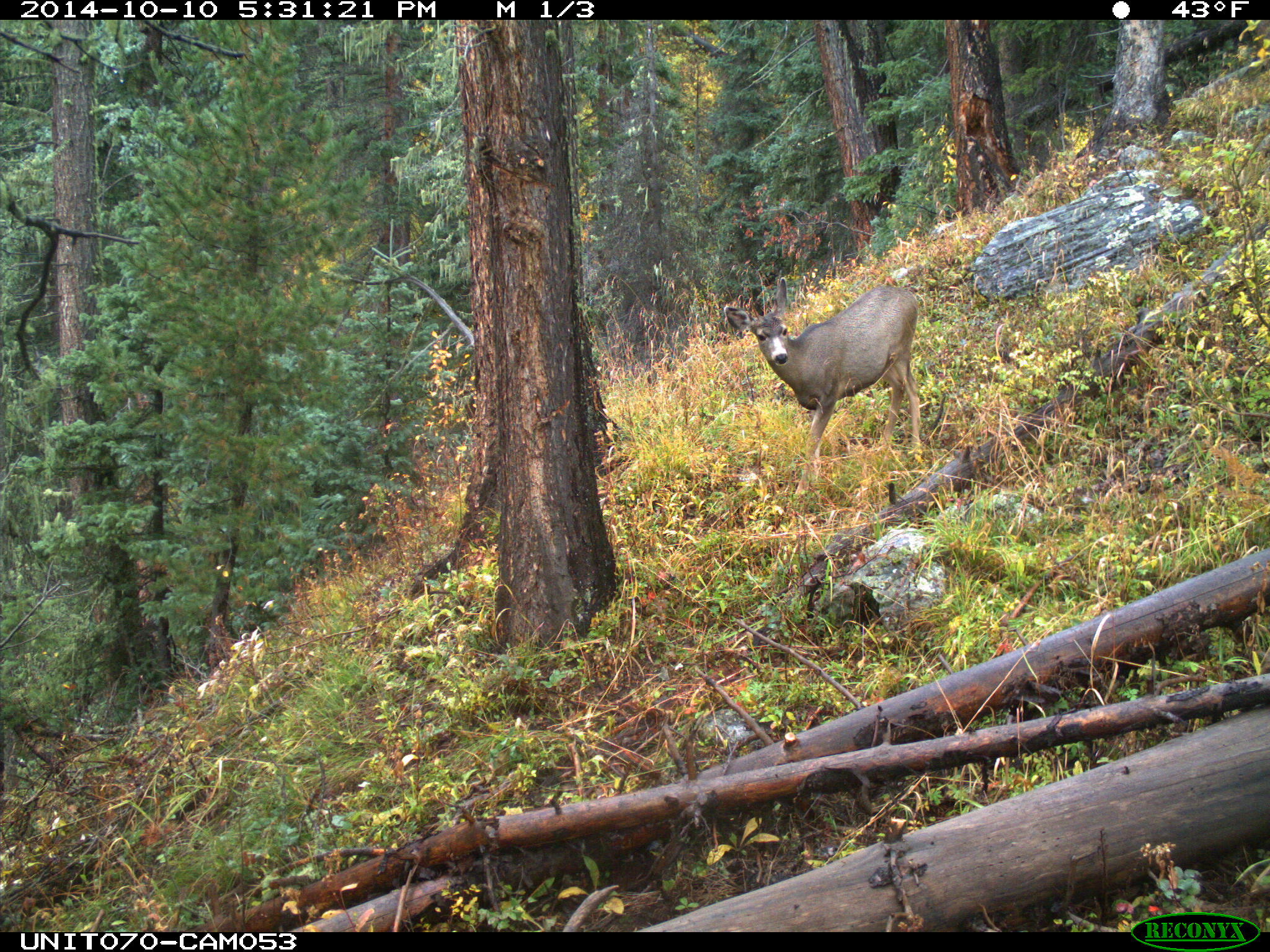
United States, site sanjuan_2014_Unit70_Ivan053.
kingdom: Animalia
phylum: Chordata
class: Mammalia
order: Artiodactyla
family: Cervidae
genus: Odocoileus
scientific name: Odocoileus hemionus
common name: mule deer